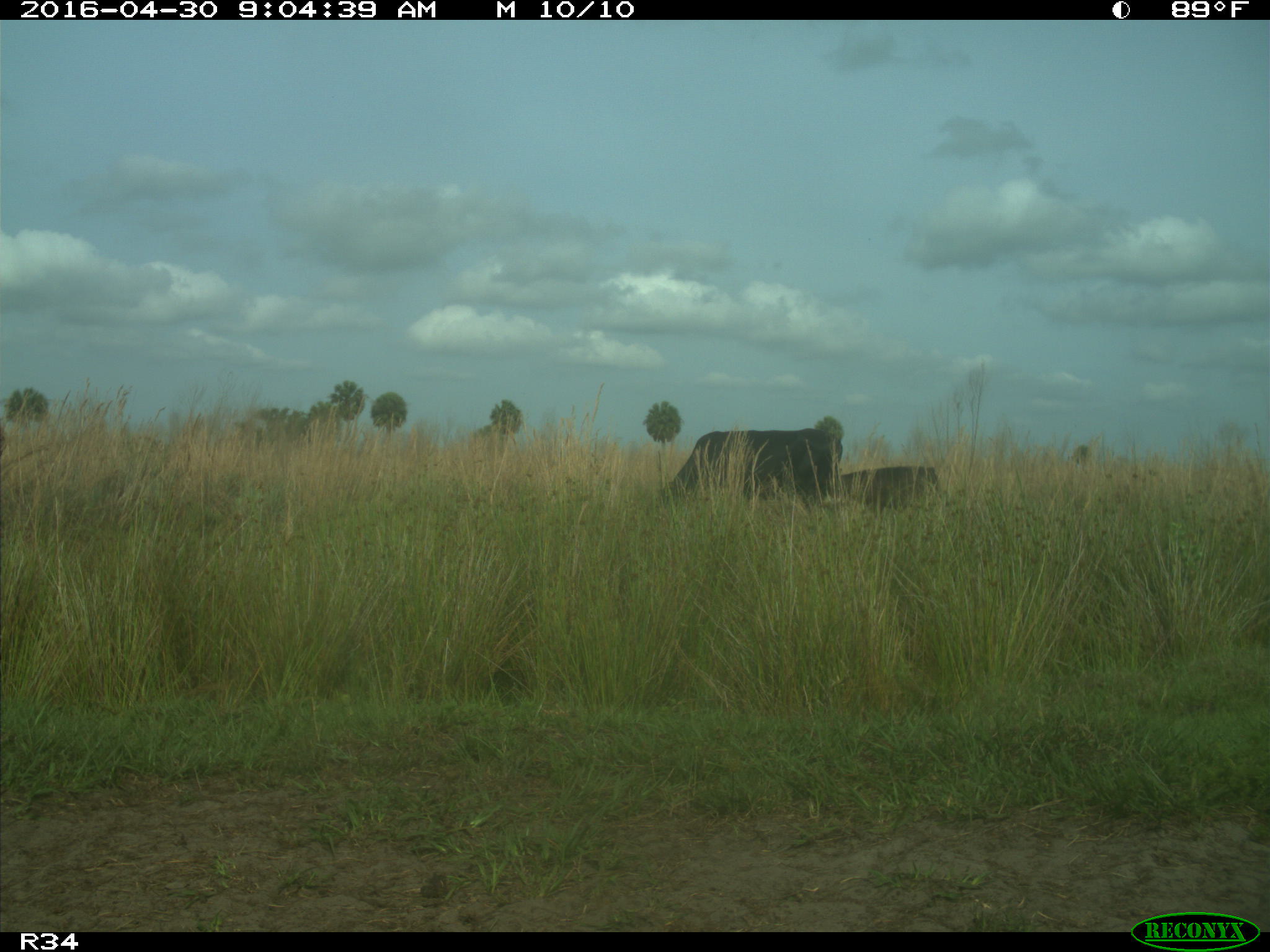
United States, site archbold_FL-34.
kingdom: Animalia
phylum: Chordata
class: Mammalia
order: Artiodactyla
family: Bovidae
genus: Bos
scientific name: Bos taurus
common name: domestic cow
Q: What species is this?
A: Bos taurus (domestic cow).